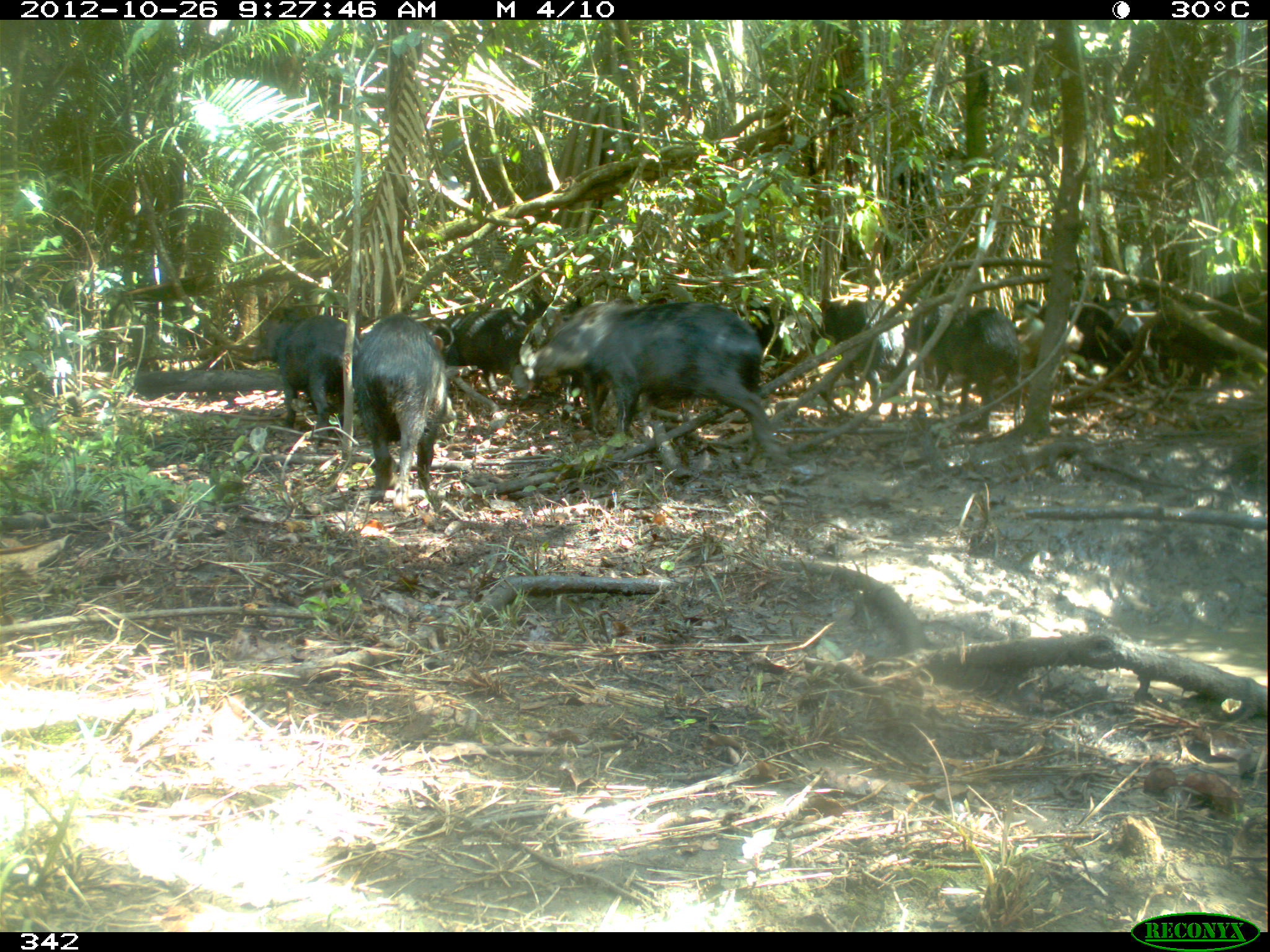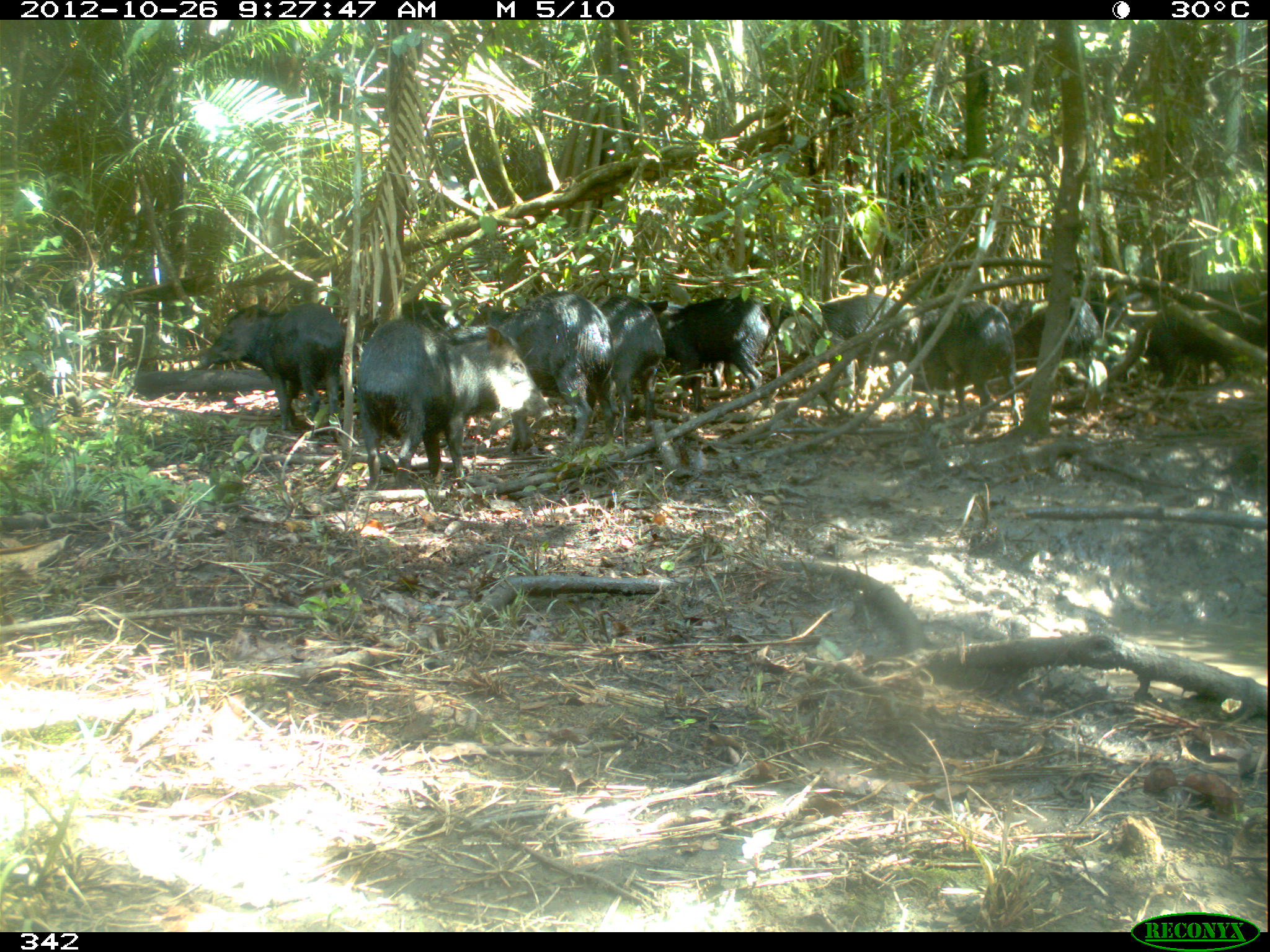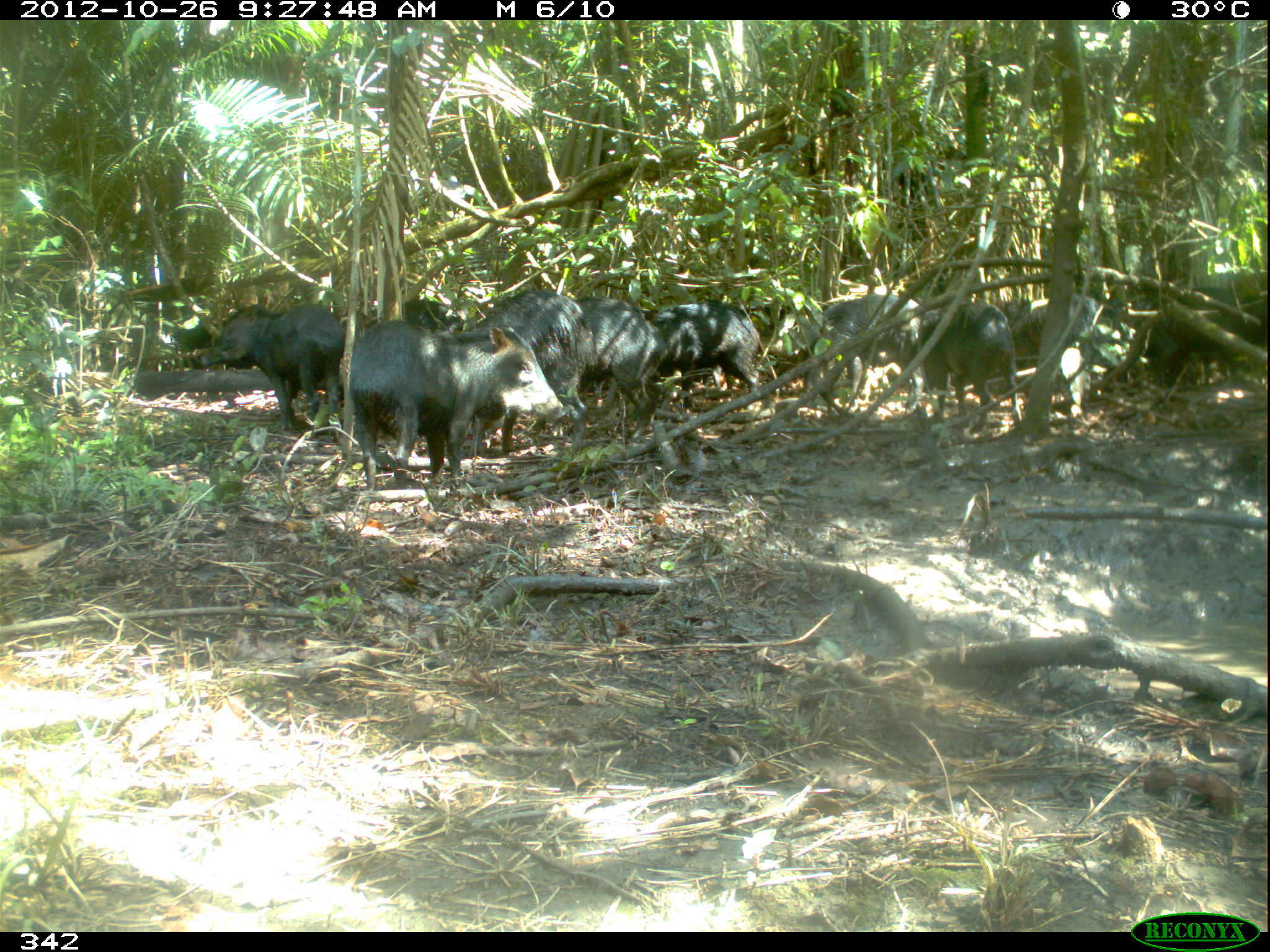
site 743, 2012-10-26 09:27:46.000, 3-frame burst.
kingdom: Animalia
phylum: Chordata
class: Mammalia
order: Artiodactyla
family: Tayassuidae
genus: Tayassu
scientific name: Tayassu pecari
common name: white-lipped peccary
Tayassu pecari (white-lipped peccary).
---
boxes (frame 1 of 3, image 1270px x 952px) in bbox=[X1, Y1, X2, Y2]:
group: bbox=[243, 287, 1270, 513]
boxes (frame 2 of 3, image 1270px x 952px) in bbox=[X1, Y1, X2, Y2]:
tayassu pecari: bbox=[353, 315, 552, 490]; bbox=[474, 292, 618, 452]; bbox=[197, 301, 345, 433]; bbox=[782, 294, 930, 409]; bbox=[916, 299, 1021, 433]; bbox=[658, 298, 775, 416]; bbox=[1138, 288, 1264, 390]; bbox=[599, 294, 665, 434]; bbox=[1011, 293, 1103, 386]; bbox=[354, 301, 468, 346]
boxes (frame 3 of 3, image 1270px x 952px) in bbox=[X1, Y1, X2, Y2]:
tayassu pecari: bbox=[352, 319, 567, 492]; bbox=[461, 288, 594, 462]; bbox=[196, 303, 344, 432]; bbox=[801, 293, 922, 415]; bbox=[575, 297, 668, 443]; bbox=[923, 298, 1021, 433]; bbox=[1140, 286, 1266, 389]; bbox=[671, 303, 763, 411]; bbox=[1006, 294, 1096, 384]; bbox=[632, 316, 700, 409]; bbox=[385, 301, 464, 334]